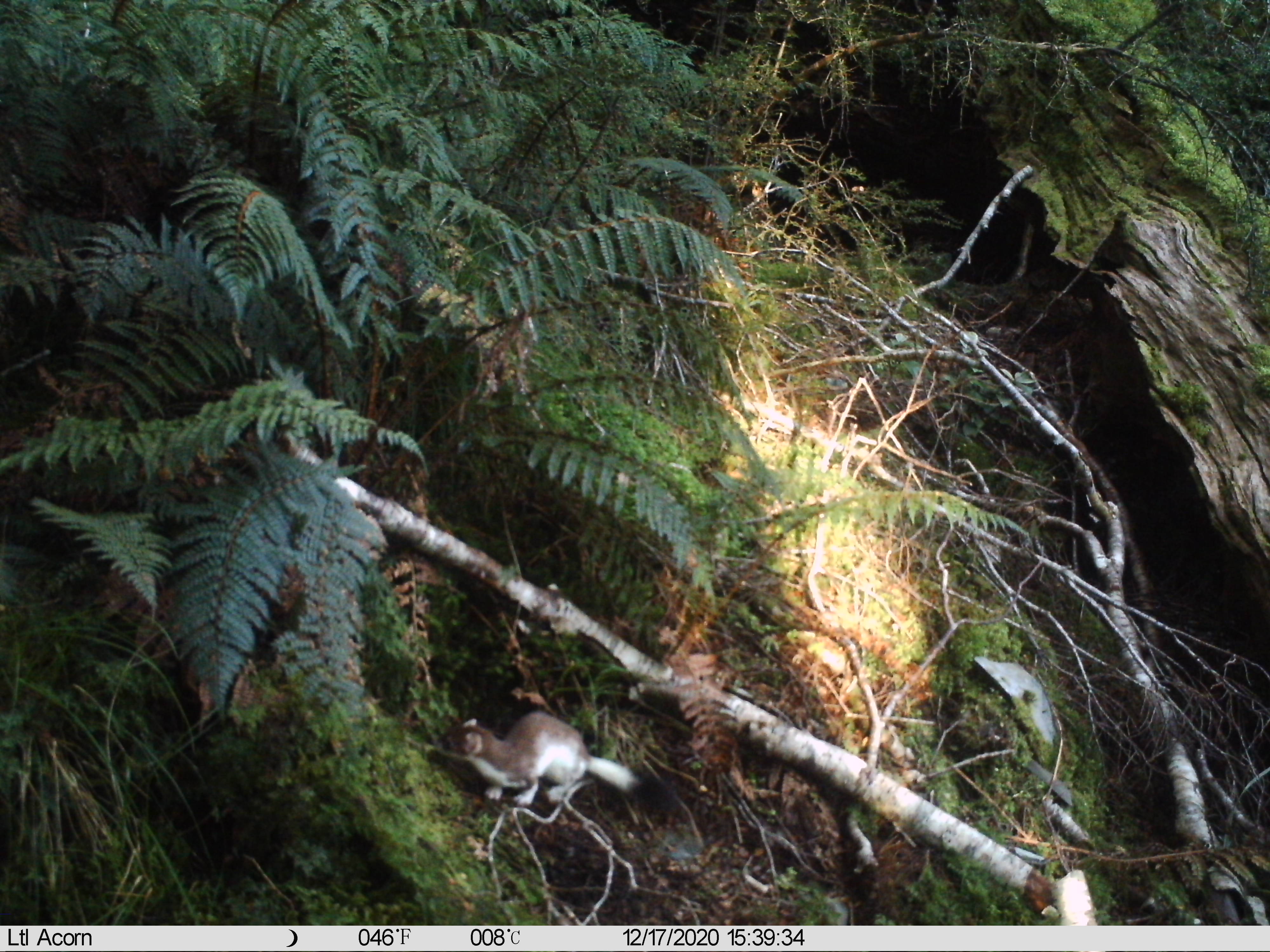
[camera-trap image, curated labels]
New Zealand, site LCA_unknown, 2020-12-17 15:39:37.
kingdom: Animalia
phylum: Chordata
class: Mammalia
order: Carnivora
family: Mustelidae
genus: Mustela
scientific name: Mustela erminea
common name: stoat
Stoat (Mustela erminea).